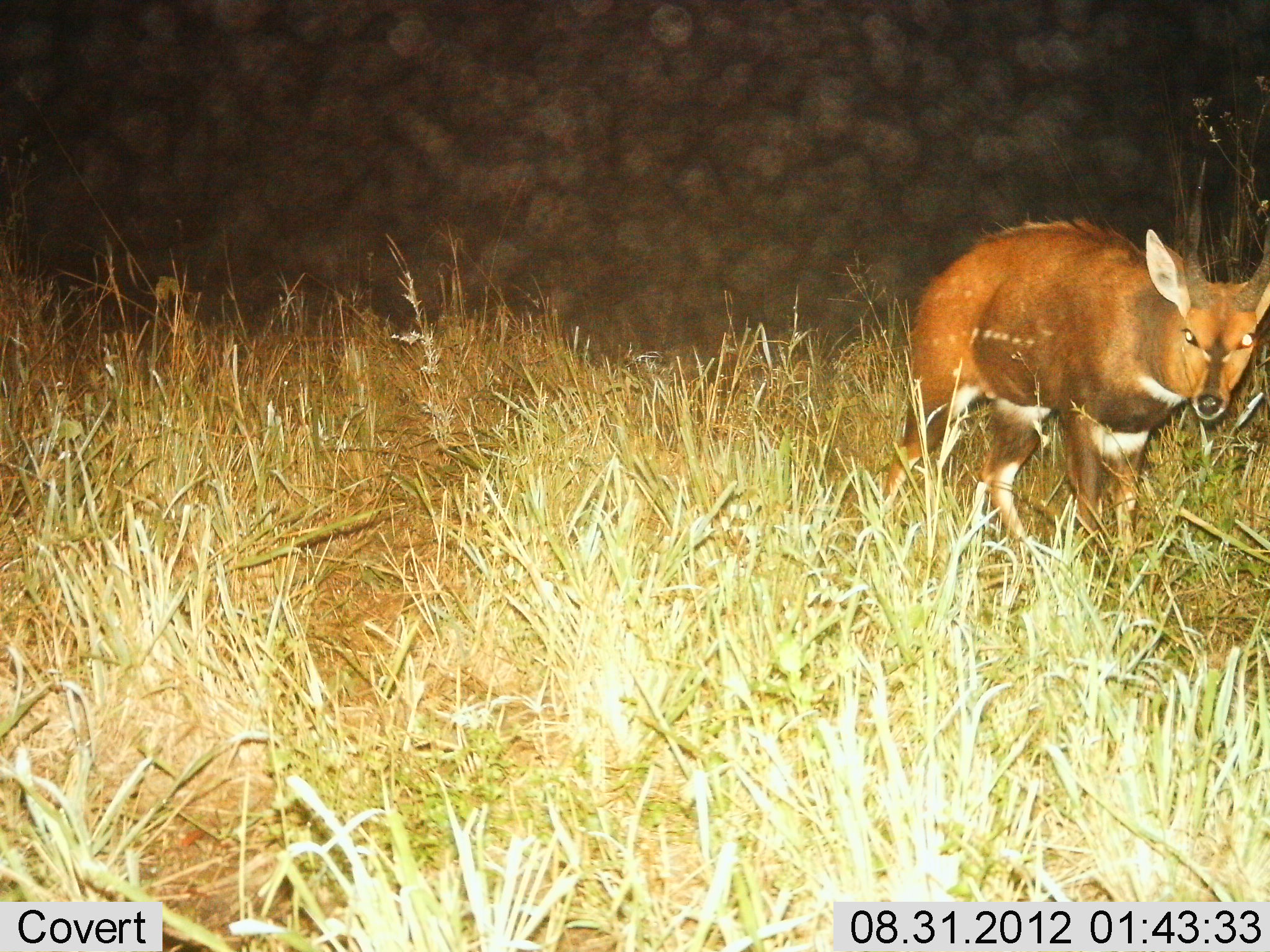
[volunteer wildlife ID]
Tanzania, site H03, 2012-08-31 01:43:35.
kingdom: Animalia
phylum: Chordata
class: Mammalia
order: Artiodactyla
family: Bovidae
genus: Tragelaphus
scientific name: Tragelaphus scriptus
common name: bushbuck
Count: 1.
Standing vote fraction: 70%.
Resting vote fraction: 0%.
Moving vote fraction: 30%.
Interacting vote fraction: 0%.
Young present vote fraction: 0%.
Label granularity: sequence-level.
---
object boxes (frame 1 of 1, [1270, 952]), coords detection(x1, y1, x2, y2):
animal: detection(880, 155, 1270, 569)